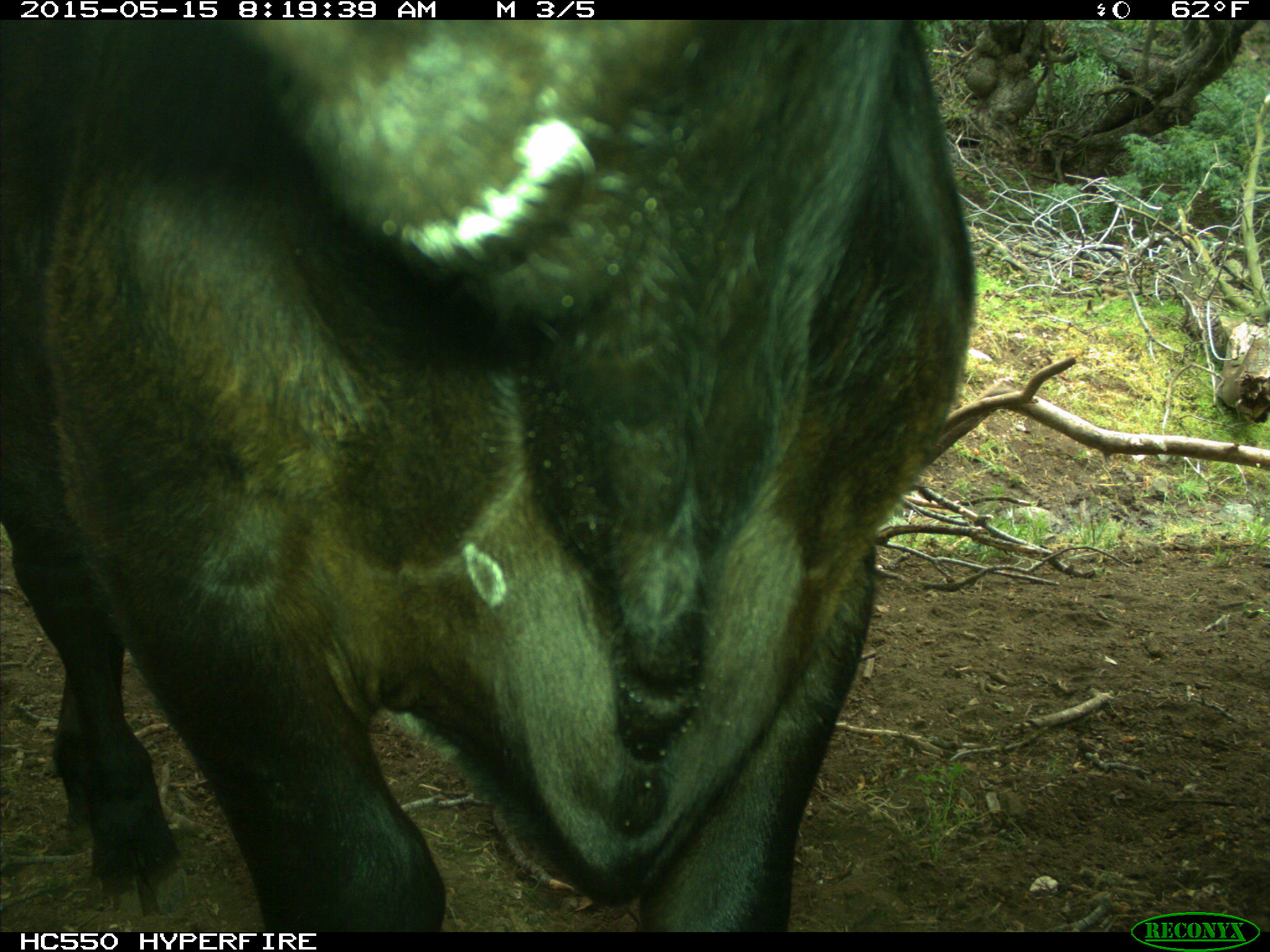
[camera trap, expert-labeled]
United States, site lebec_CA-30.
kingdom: Animalia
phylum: Chordata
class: Mammalia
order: Artiodactyla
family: Bovidae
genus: Bos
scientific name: Bos taurus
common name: domestic cow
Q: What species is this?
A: Bos taurus (domestic cow).